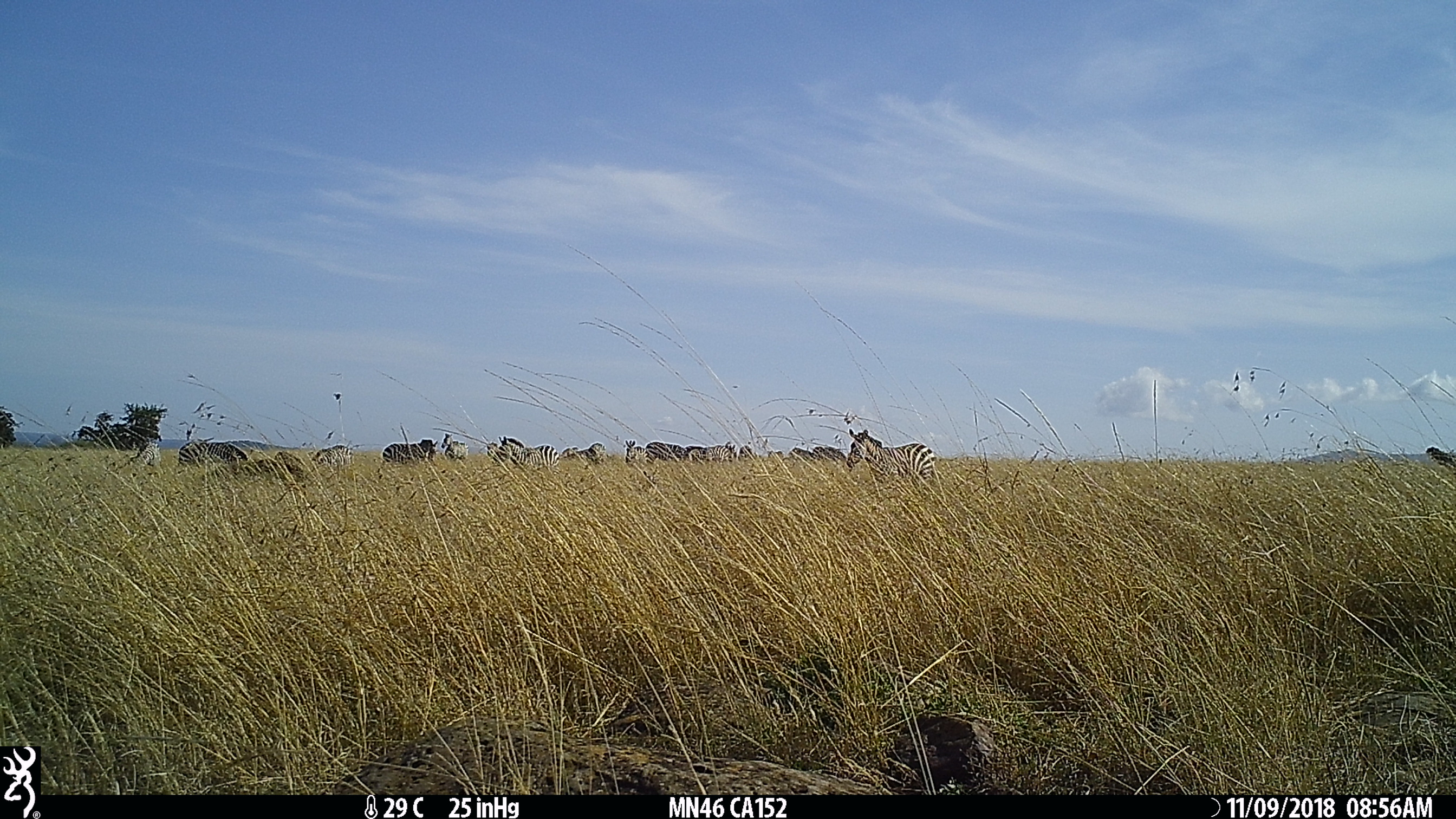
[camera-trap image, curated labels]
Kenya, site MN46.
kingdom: Animalia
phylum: Chordata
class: Mammalia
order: Perissodactyla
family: Equidae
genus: Equus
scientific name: Equus quagga burchellii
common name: burchell's zebra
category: zebra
Zebra (burchell's zebra) (Equus quagga burchellii).